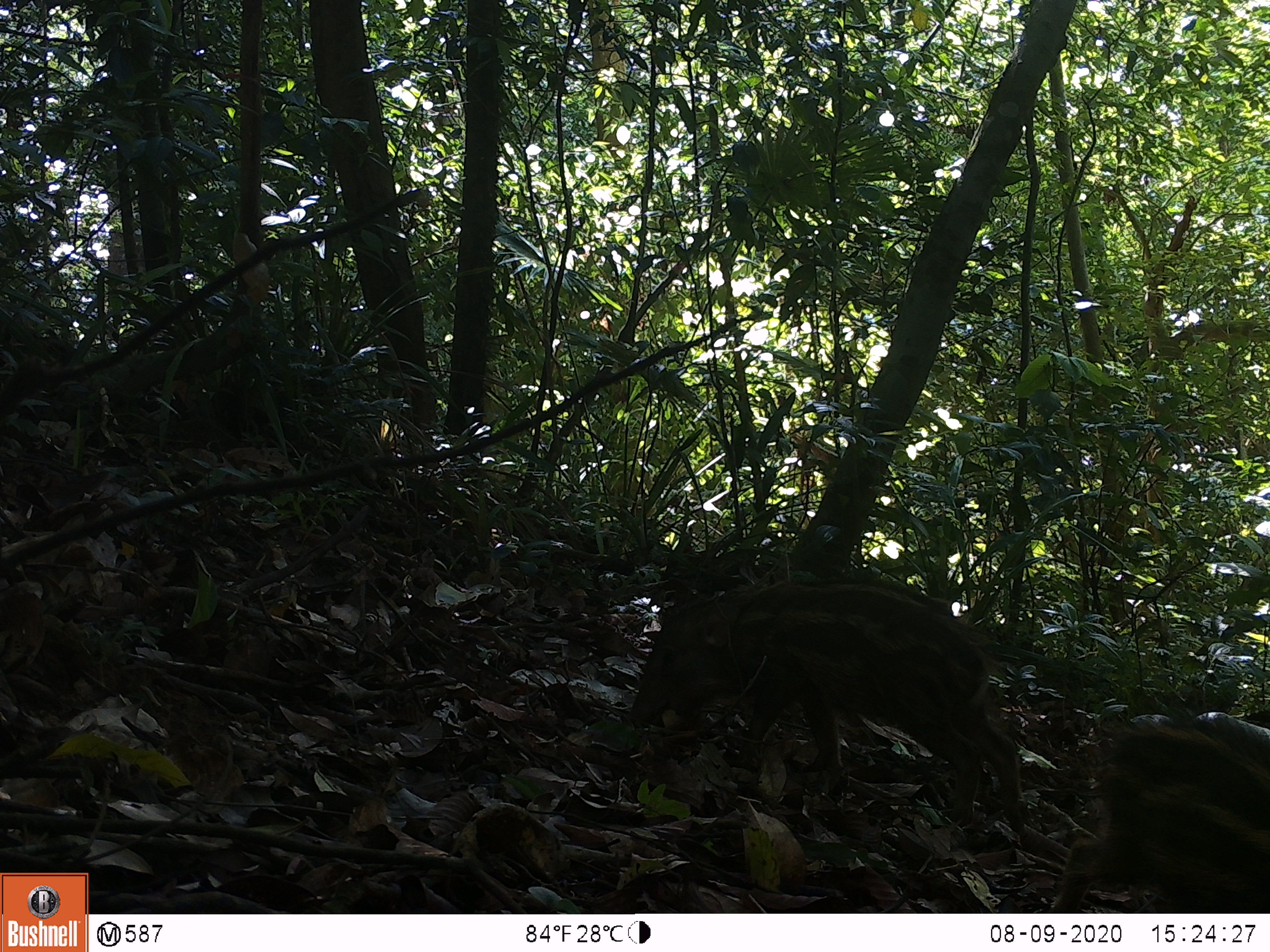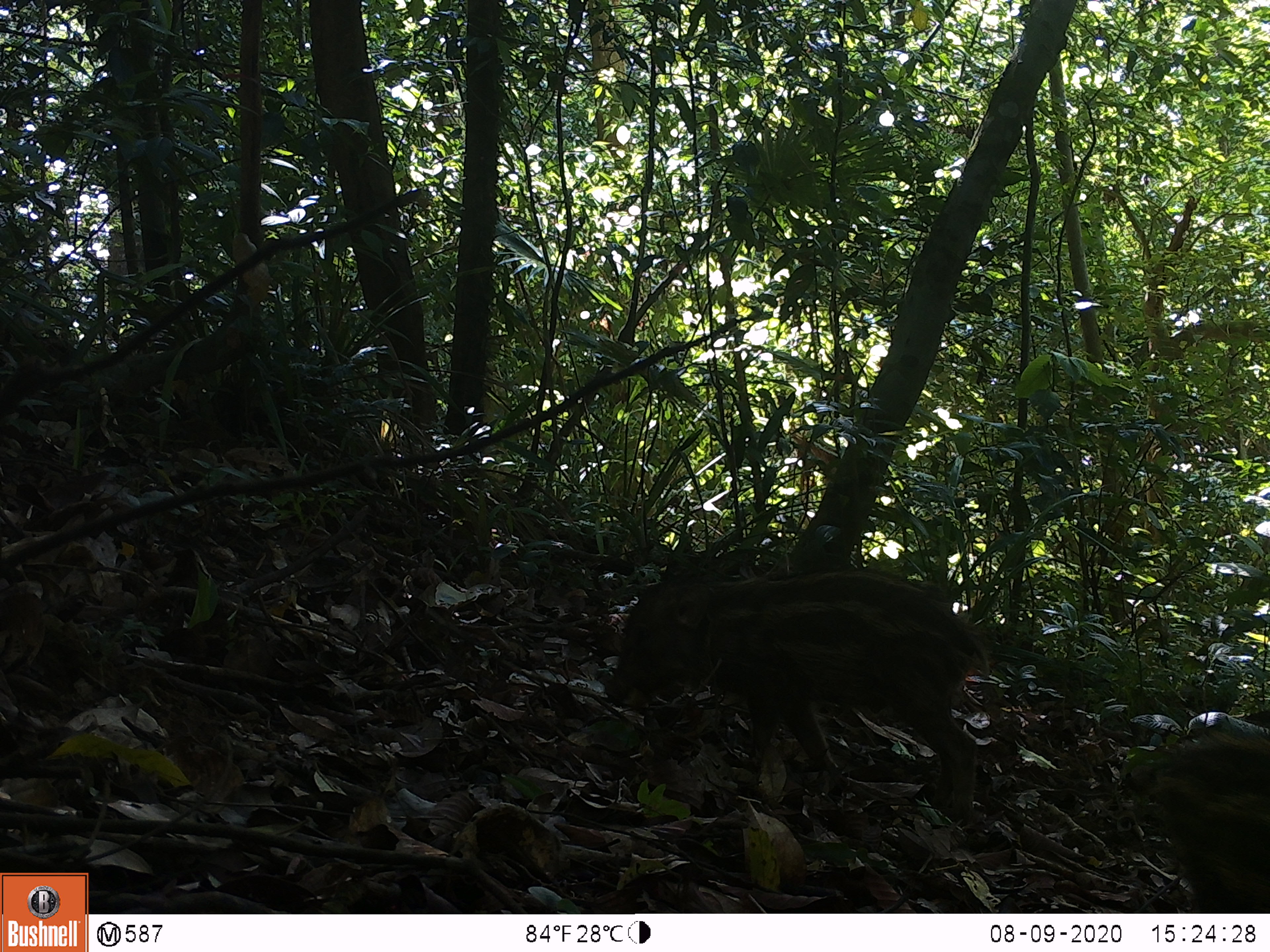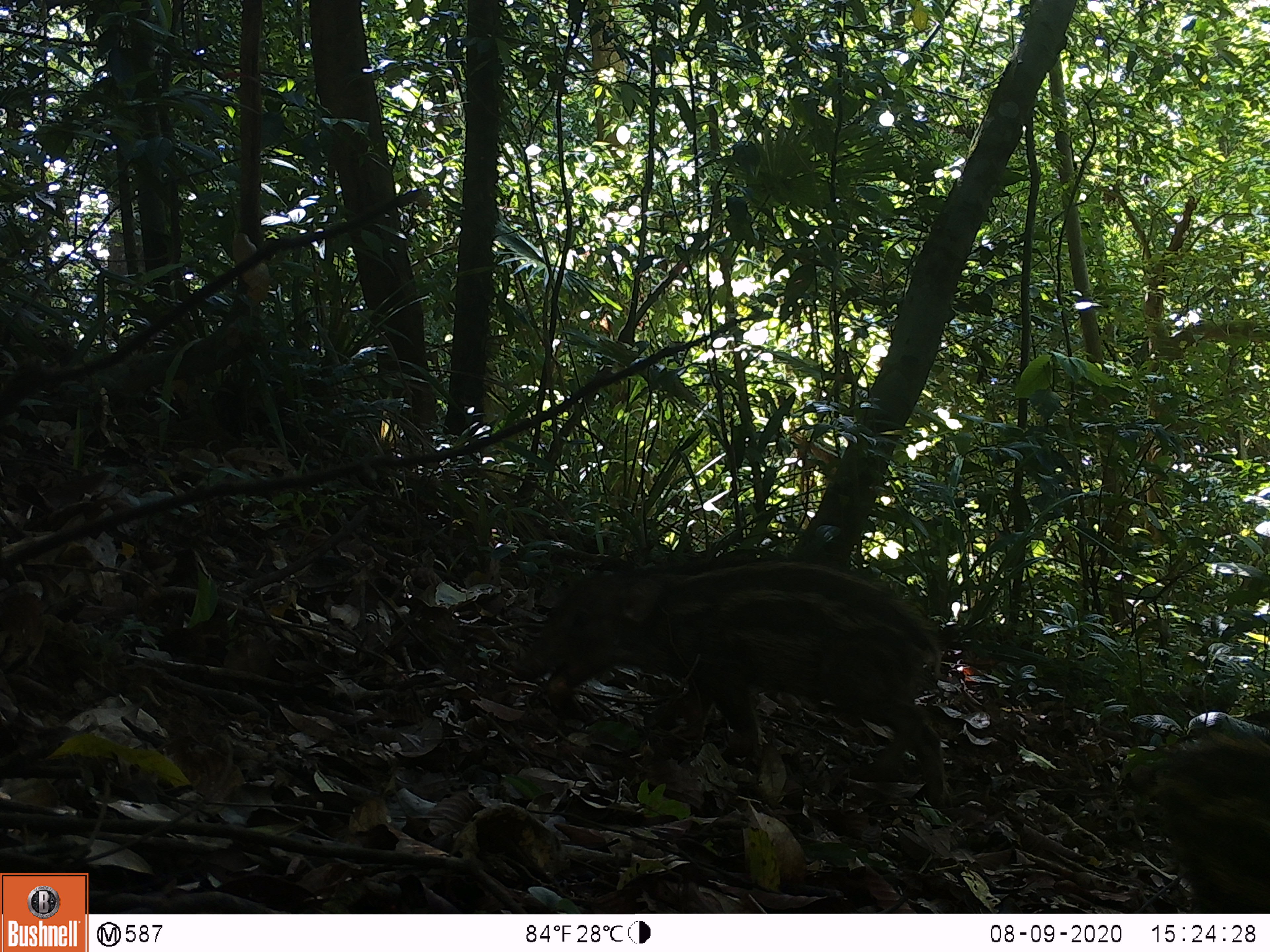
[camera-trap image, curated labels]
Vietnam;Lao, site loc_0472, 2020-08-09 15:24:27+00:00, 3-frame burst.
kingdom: Animalia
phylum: Chordata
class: Mammalia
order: Artiodactyla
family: Suidae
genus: Sus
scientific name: Sus scrofa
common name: eurasian wild pig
Eurasian wild pig (Sus scrofa). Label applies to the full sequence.